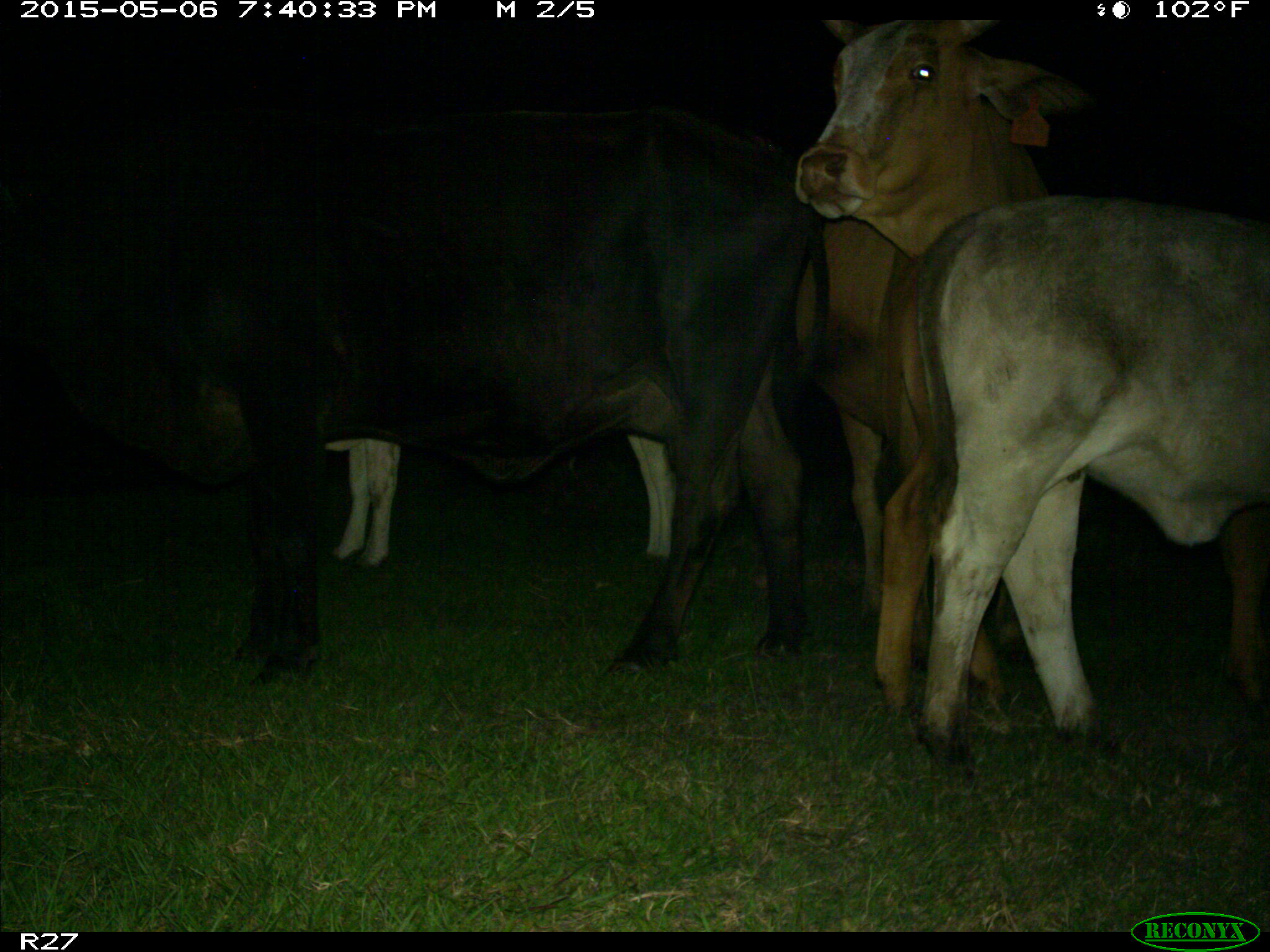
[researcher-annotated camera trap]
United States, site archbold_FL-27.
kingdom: Animalia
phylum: Chordata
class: Mammalia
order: Artiodactyla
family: Bovidae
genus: Bos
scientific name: Bos taurus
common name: domestic cow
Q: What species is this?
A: Bos taurus (domestic cow).